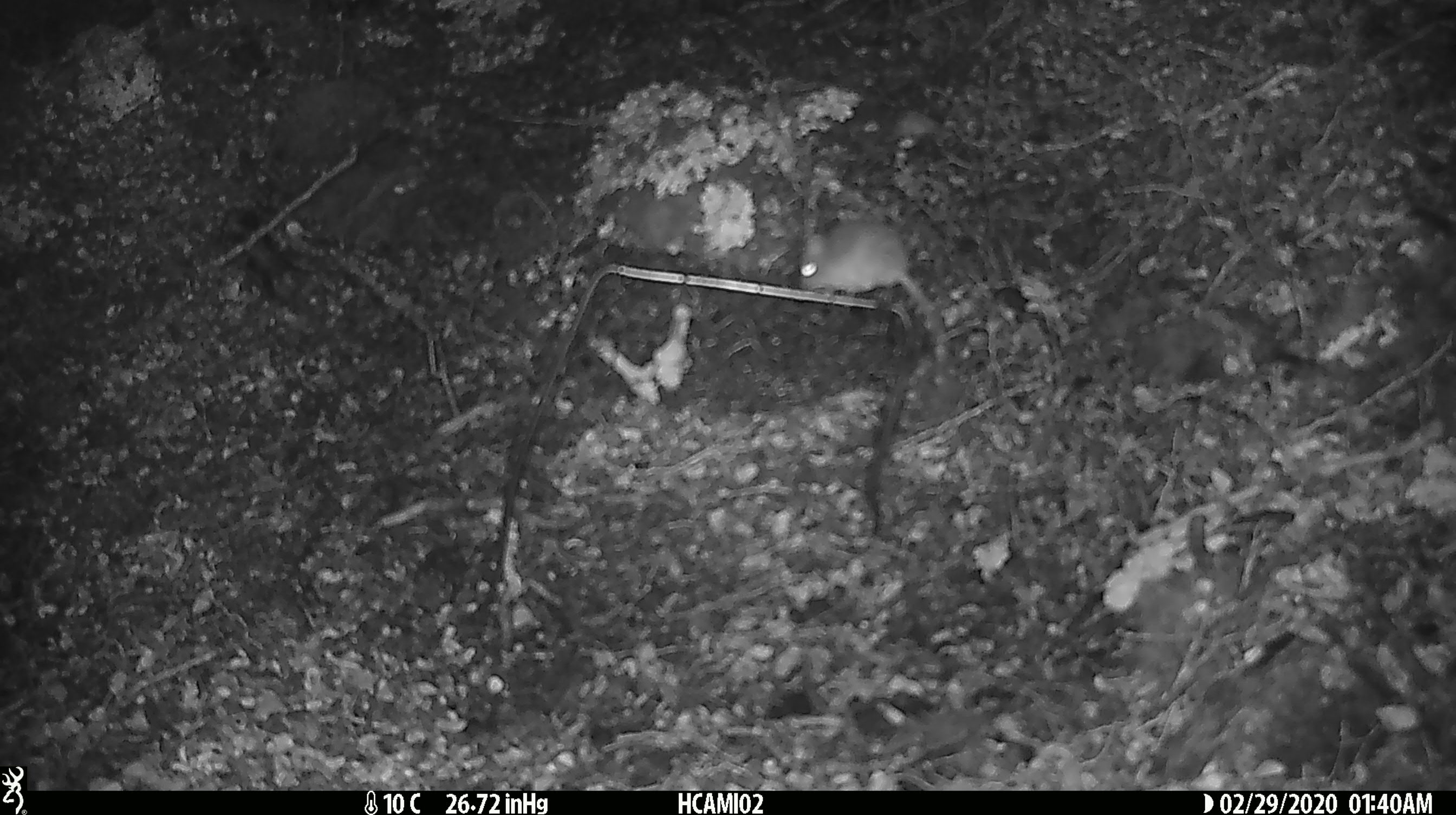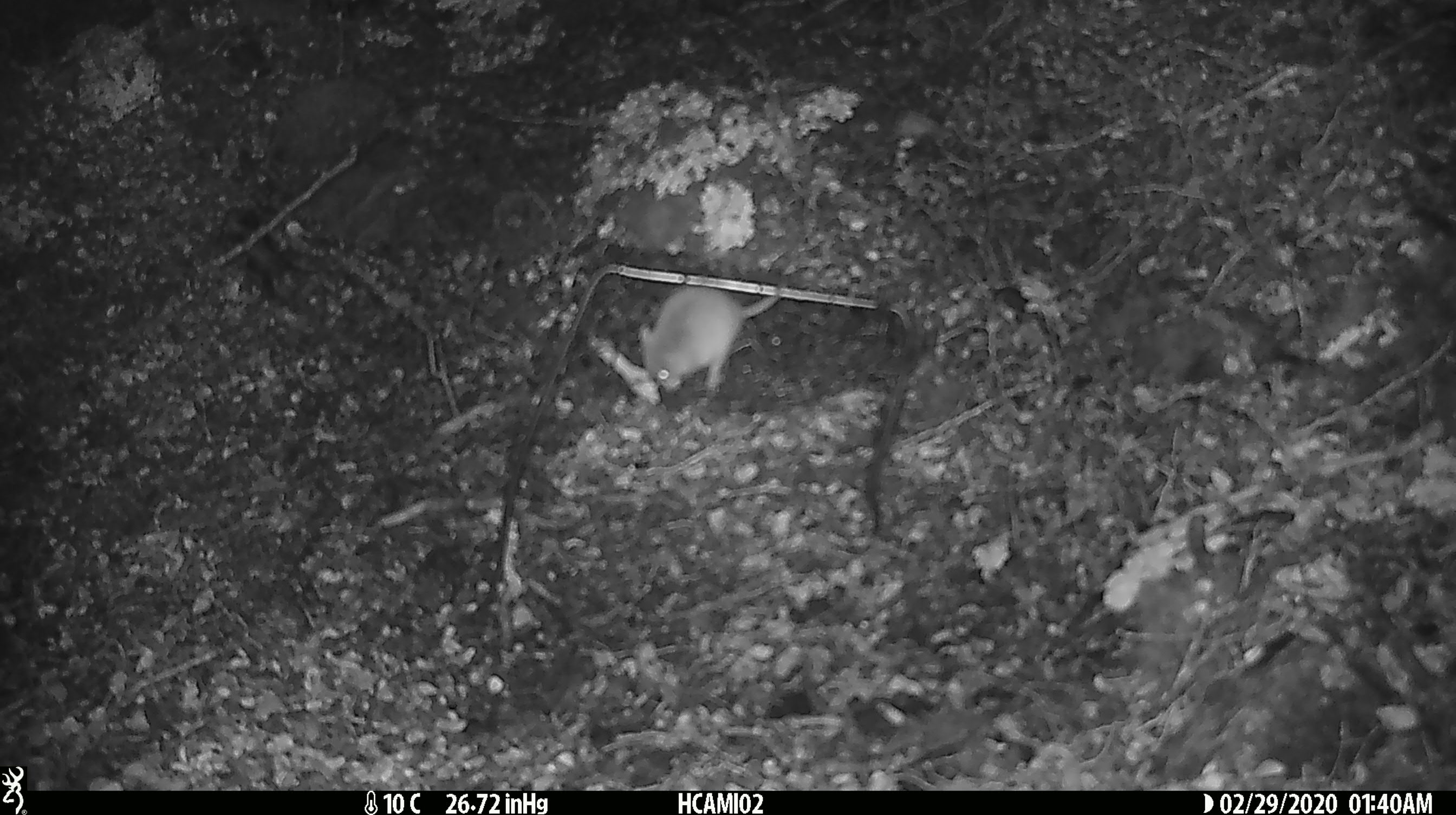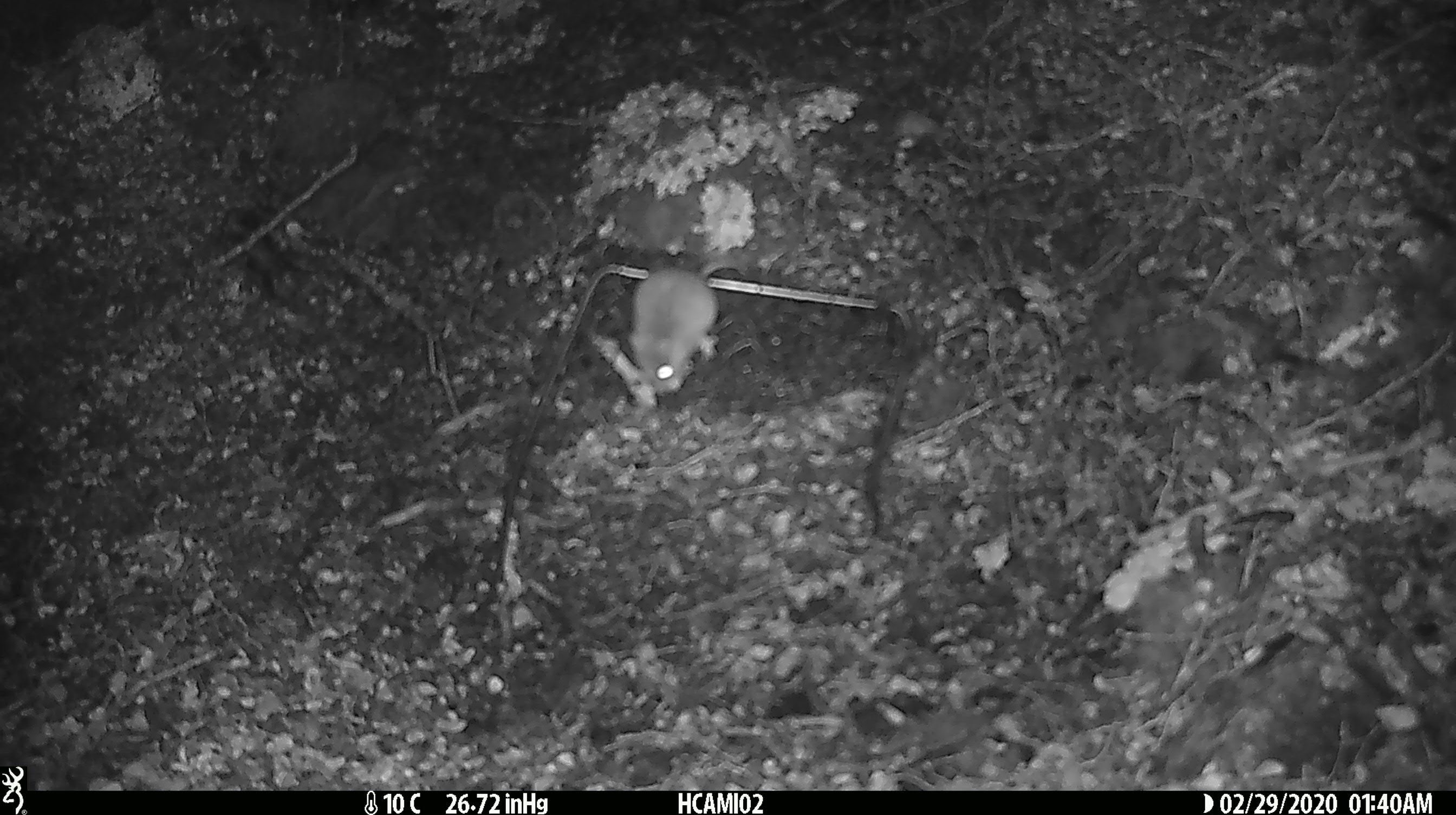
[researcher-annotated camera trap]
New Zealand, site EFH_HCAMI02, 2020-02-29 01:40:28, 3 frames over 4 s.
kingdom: Animalia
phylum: Chordata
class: Mammalia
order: Rodentia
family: Muridae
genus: Mus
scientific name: Mus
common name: mouse